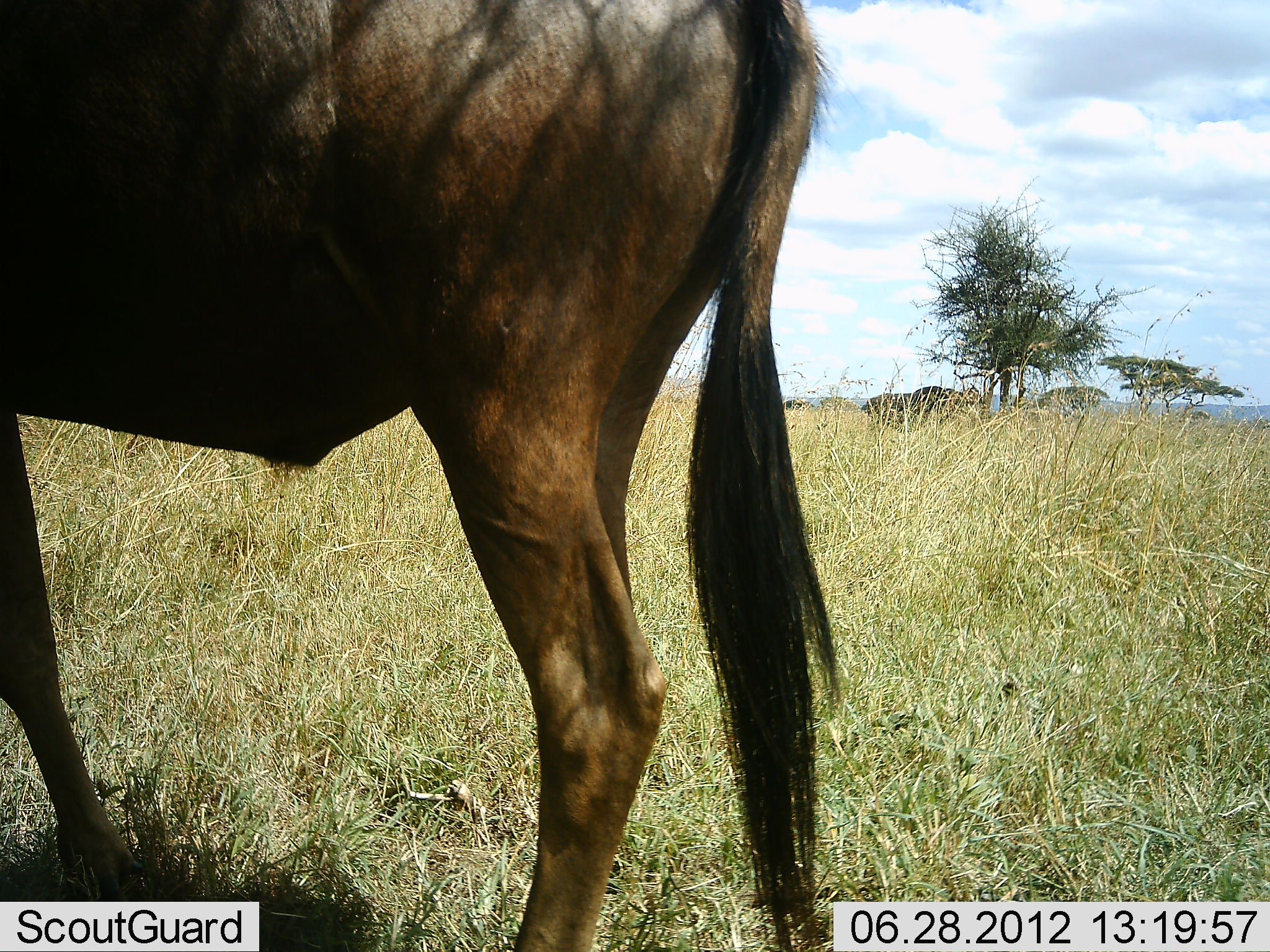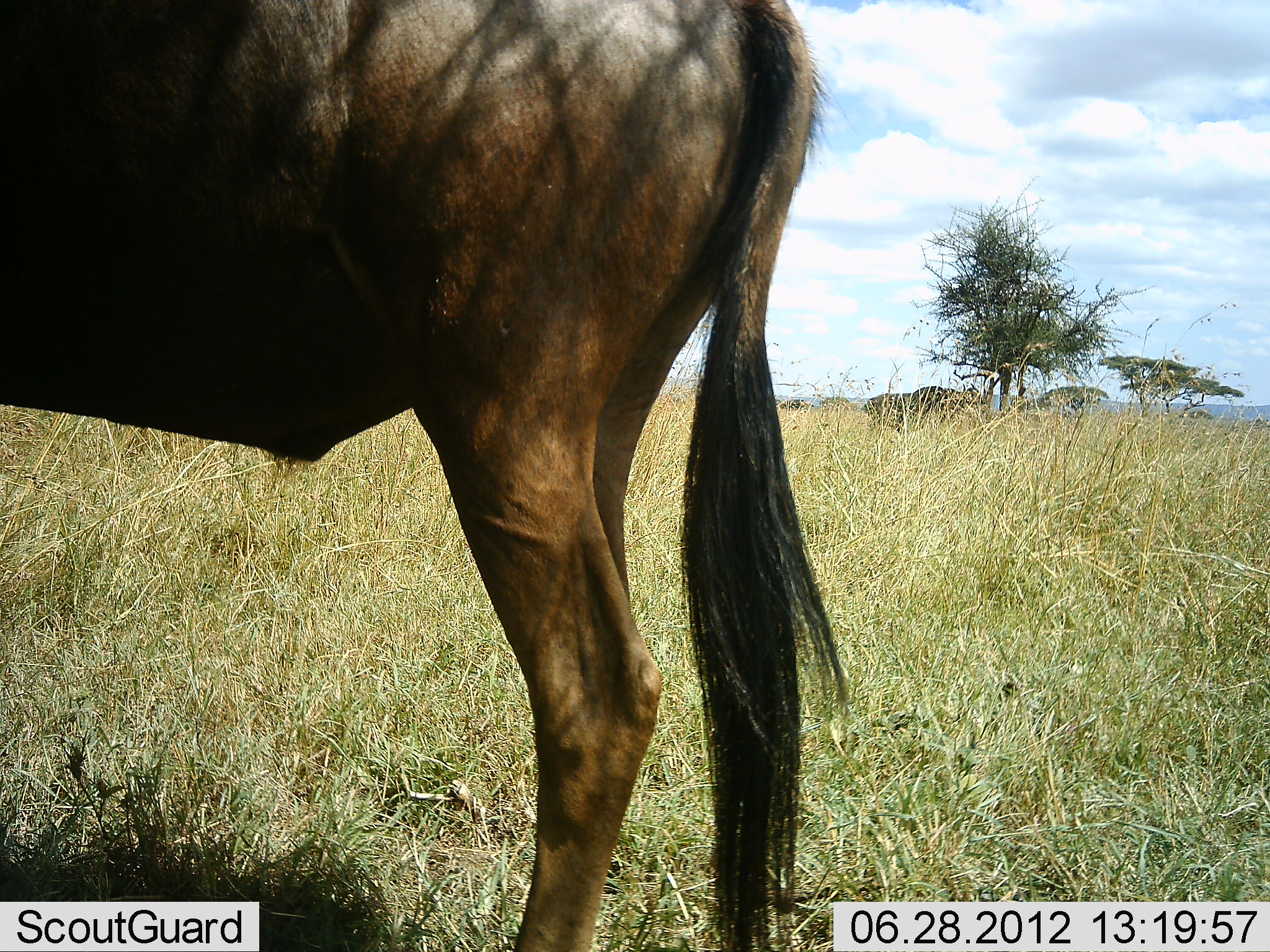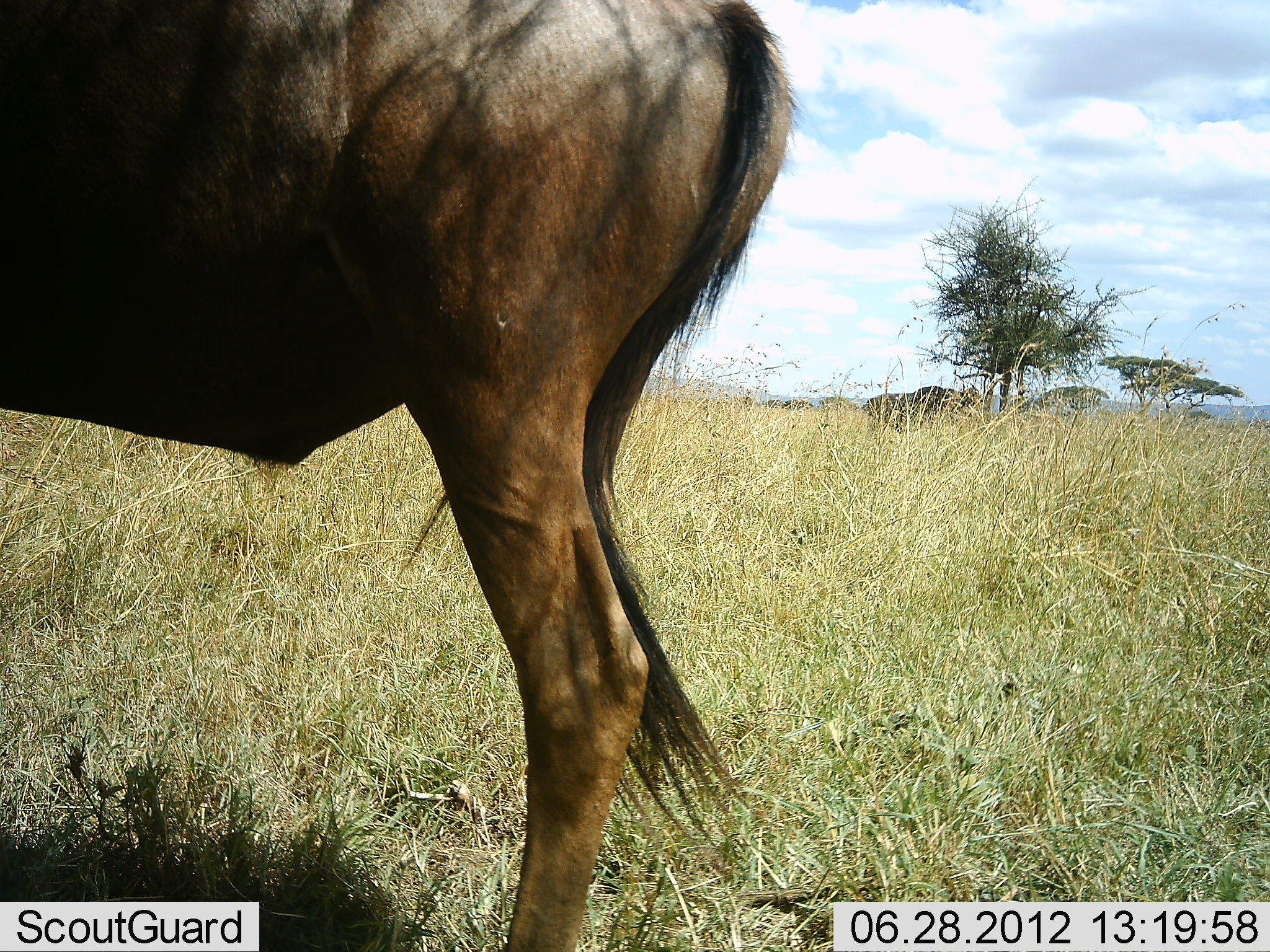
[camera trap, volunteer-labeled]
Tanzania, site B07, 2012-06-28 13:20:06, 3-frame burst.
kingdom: Animalia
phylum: Chordata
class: Mammalia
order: Artiodactyla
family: Bovidae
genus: Connochaetes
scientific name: Connochaetes taurinus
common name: blue wildebeest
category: wildebeest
Wildebeest (blue wildebeest) (Connochaetes taurinus), count 2. Behavior (volunteer vote fractions): standing 80%, resting 10%, moving 0%, interacting 0%. Young present (vote fraction): 0%. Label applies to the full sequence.